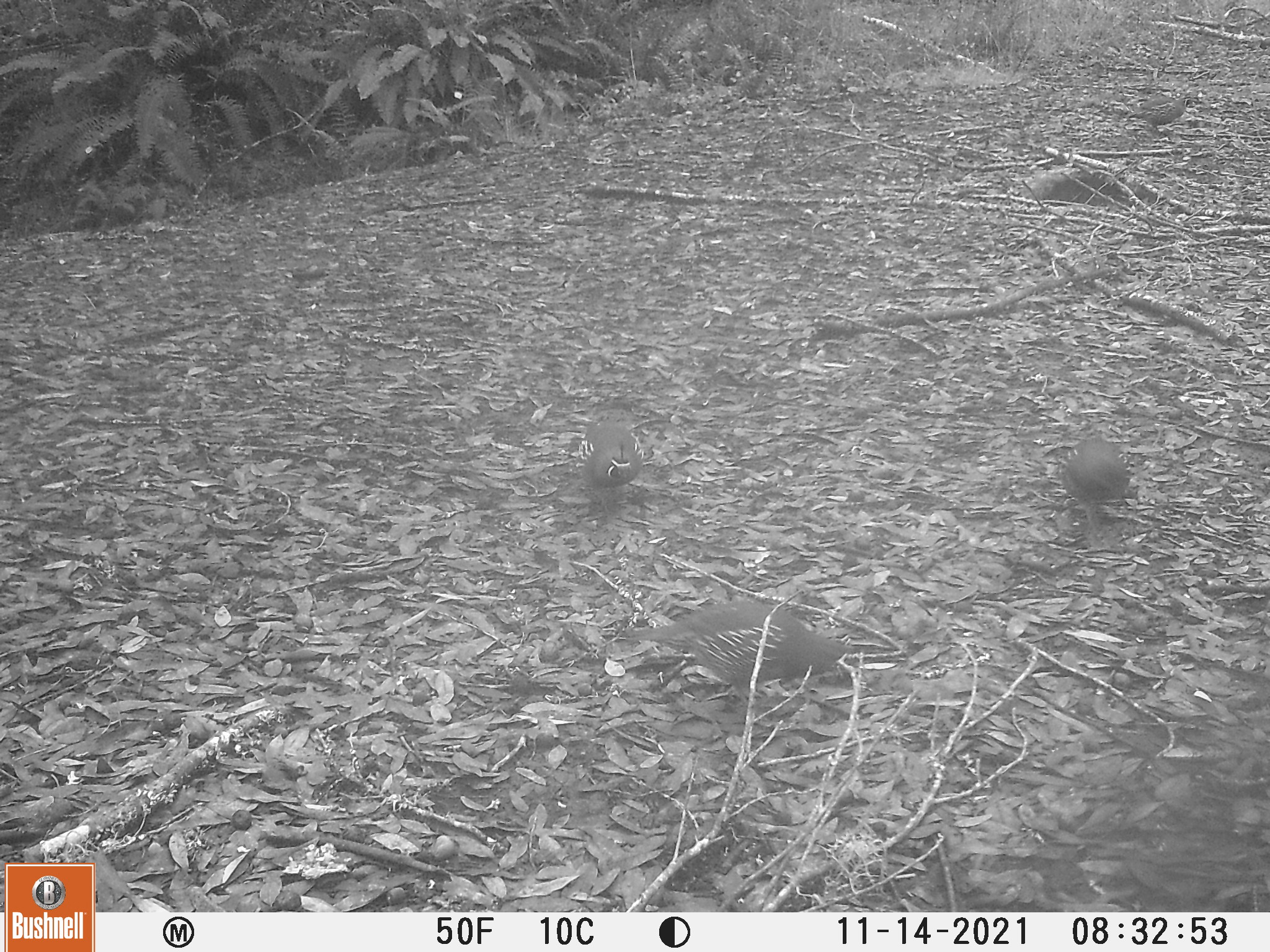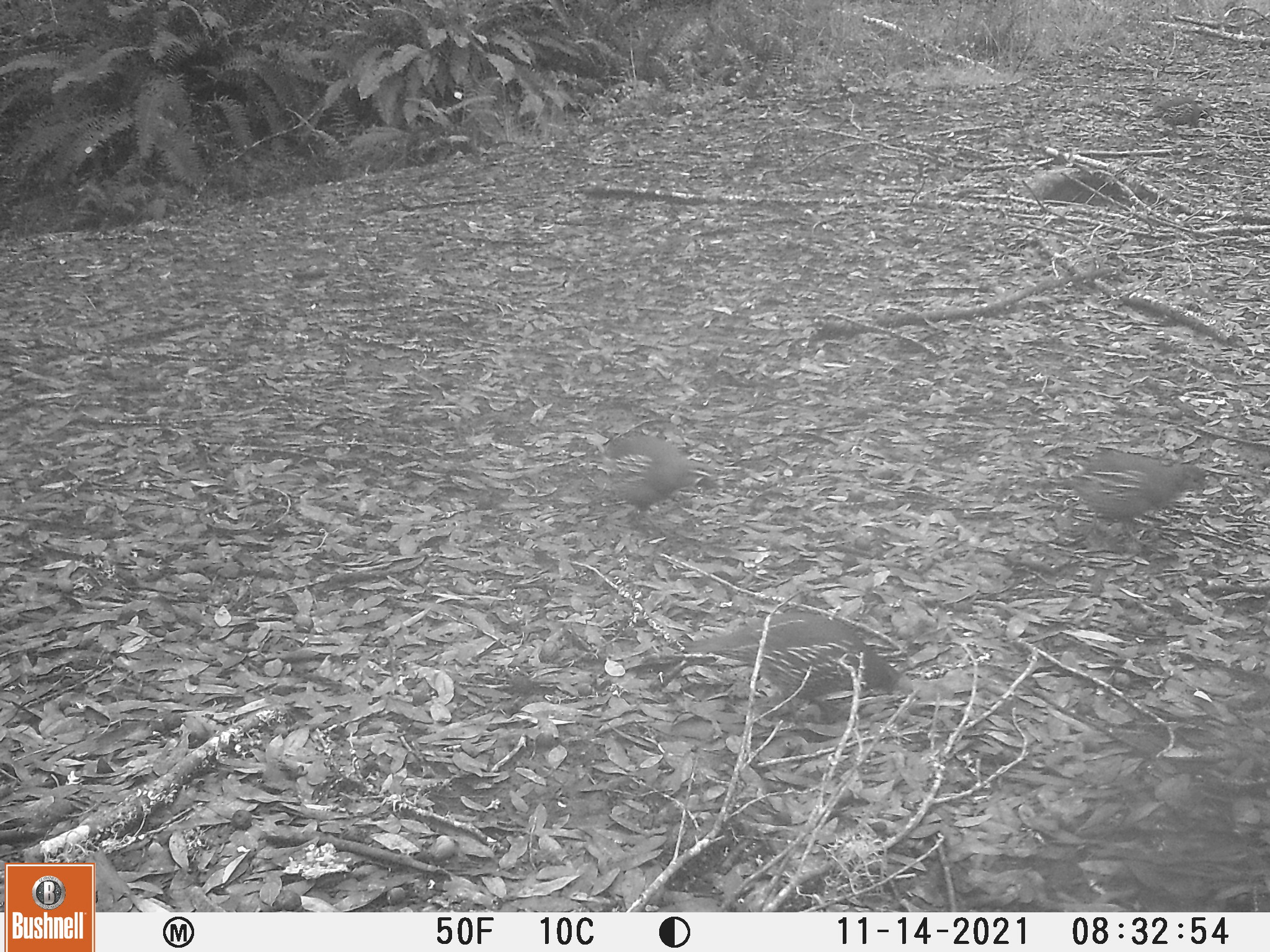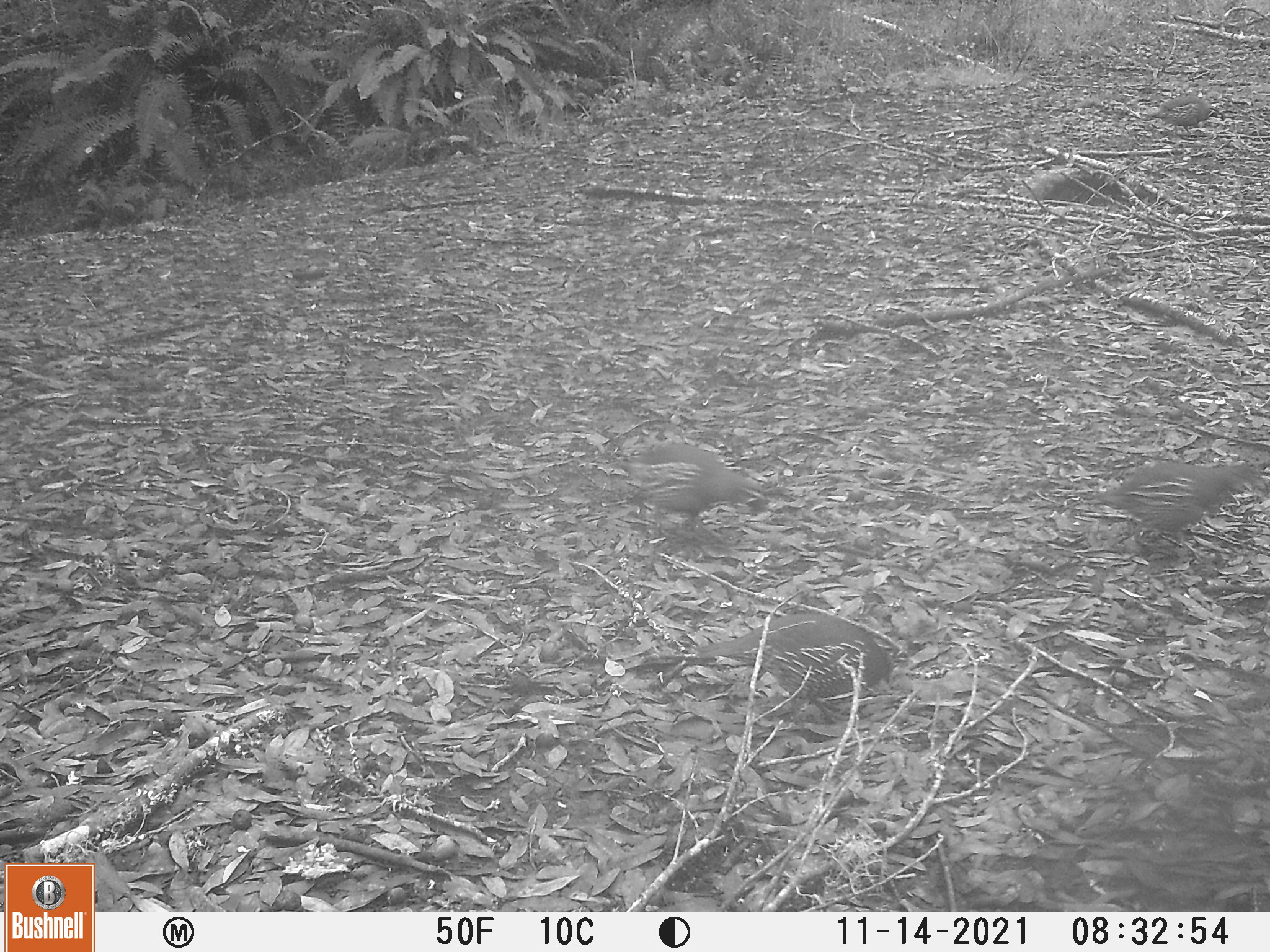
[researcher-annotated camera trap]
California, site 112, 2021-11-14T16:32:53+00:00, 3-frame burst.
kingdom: Animalia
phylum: Chordata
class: Aves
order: Galliformes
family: Odontophoridae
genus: Callipepla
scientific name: Callipepla californica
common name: california quail